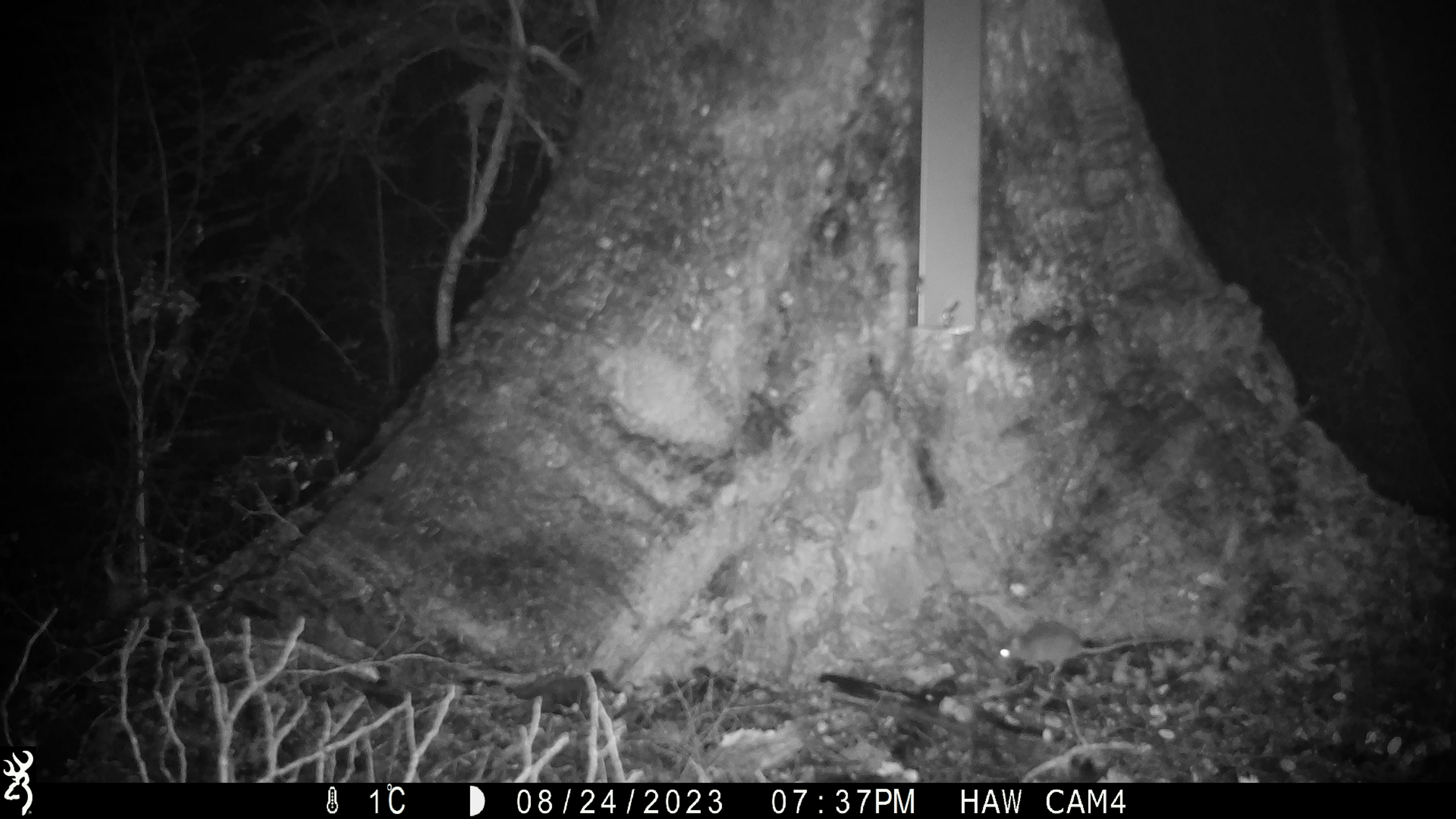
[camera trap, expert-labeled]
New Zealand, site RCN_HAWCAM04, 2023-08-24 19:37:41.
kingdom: Animalia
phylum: Chordata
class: Mammalia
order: Rodentia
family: Muridae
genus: Mus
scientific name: Mus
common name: mouse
Mouse (Mus).